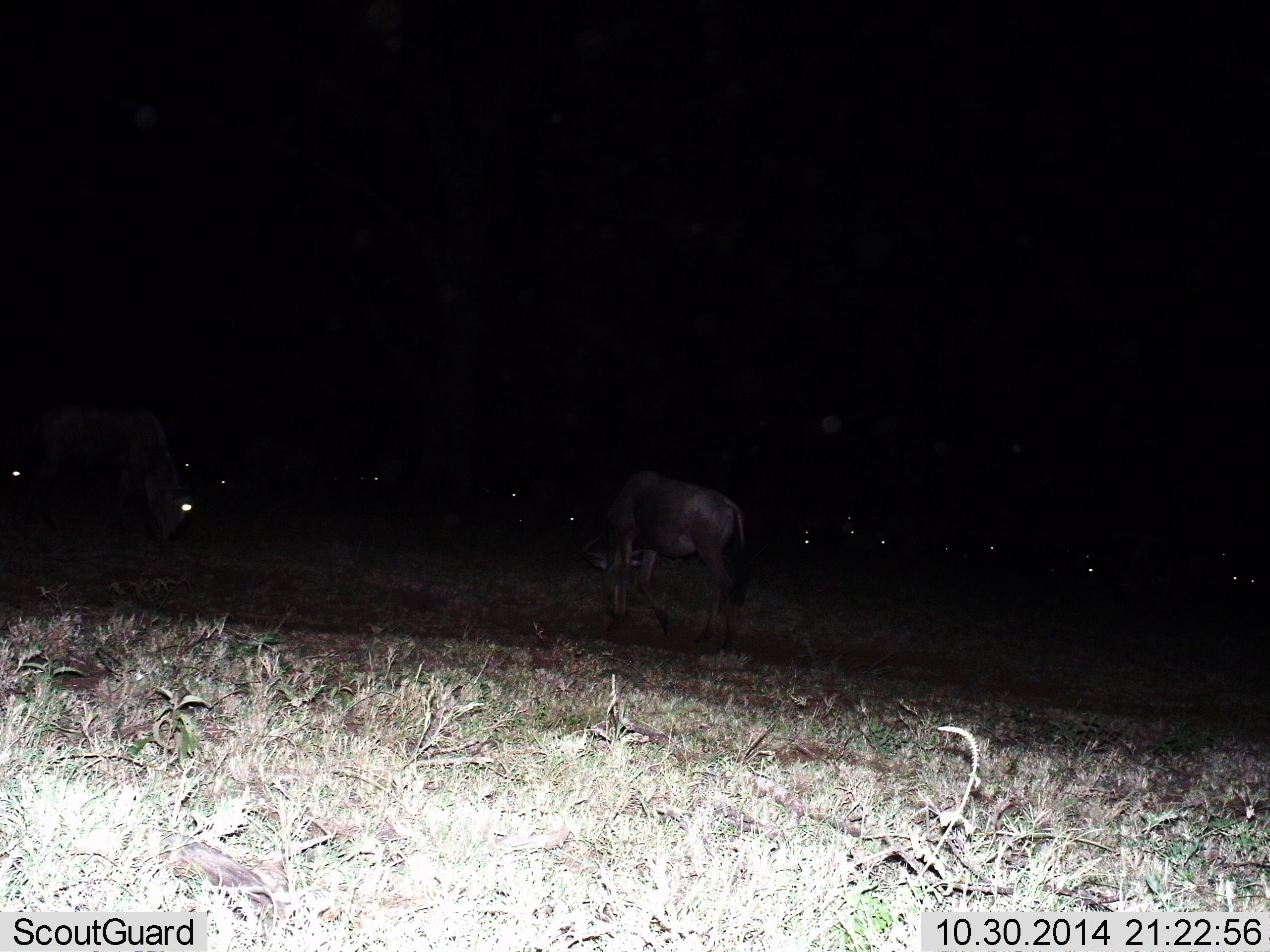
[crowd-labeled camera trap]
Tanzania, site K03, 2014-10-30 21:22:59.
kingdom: Animalia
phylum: Chordata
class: Mammalia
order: Artiodactyla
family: Bovidae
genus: Connochaetes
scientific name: Connochaetes taurinus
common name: blue wildebeest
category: wildebeest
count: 11-50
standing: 30%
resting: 20%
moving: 10%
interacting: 0%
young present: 0%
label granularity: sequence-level